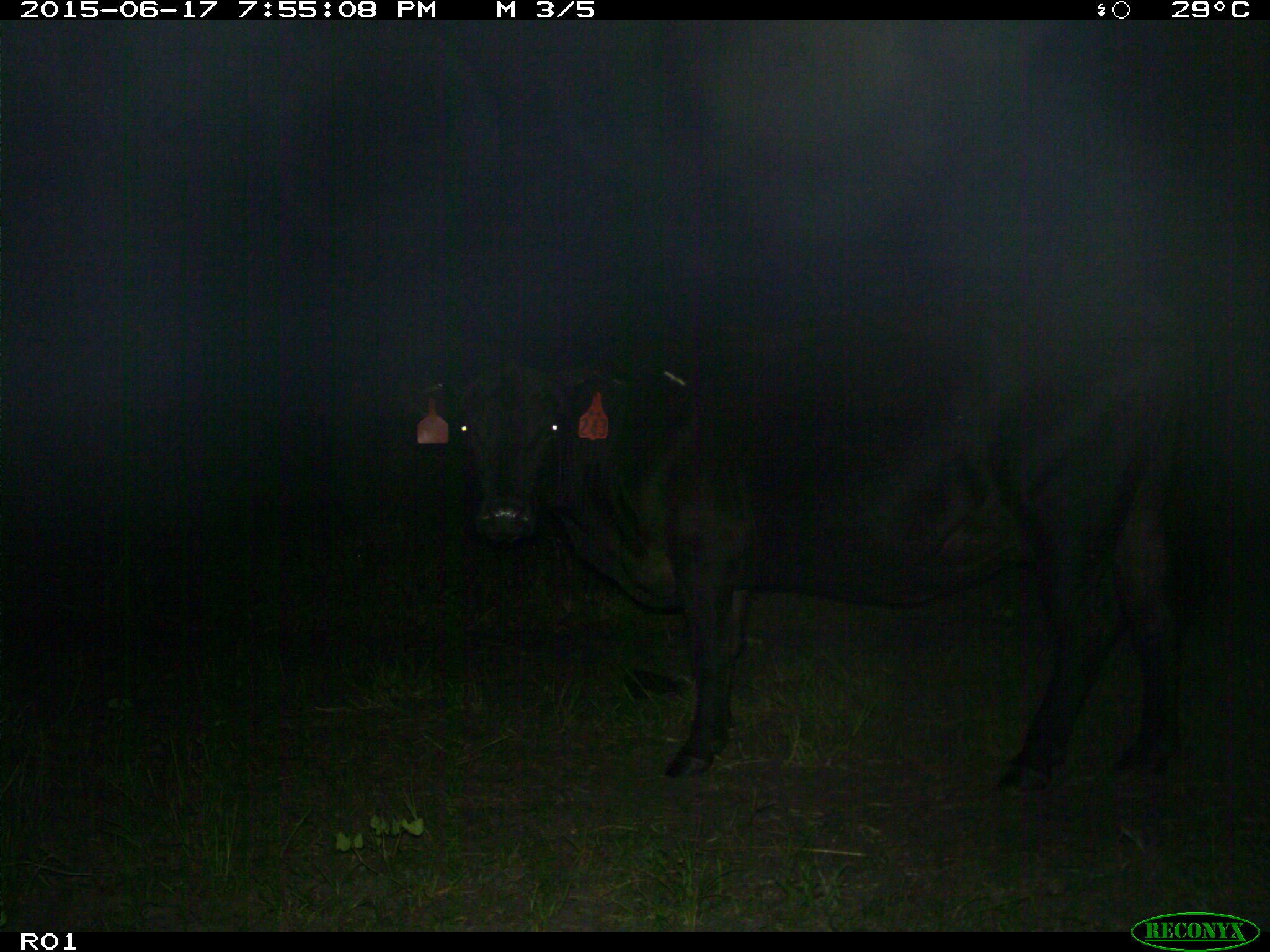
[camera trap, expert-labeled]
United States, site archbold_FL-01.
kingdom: Animalia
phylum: Chordata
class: Mammalia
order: Artiodactyla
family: Bovidae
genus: Bos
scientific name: Bos taurus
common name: domestic cow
Bos taurus (domestic cow).